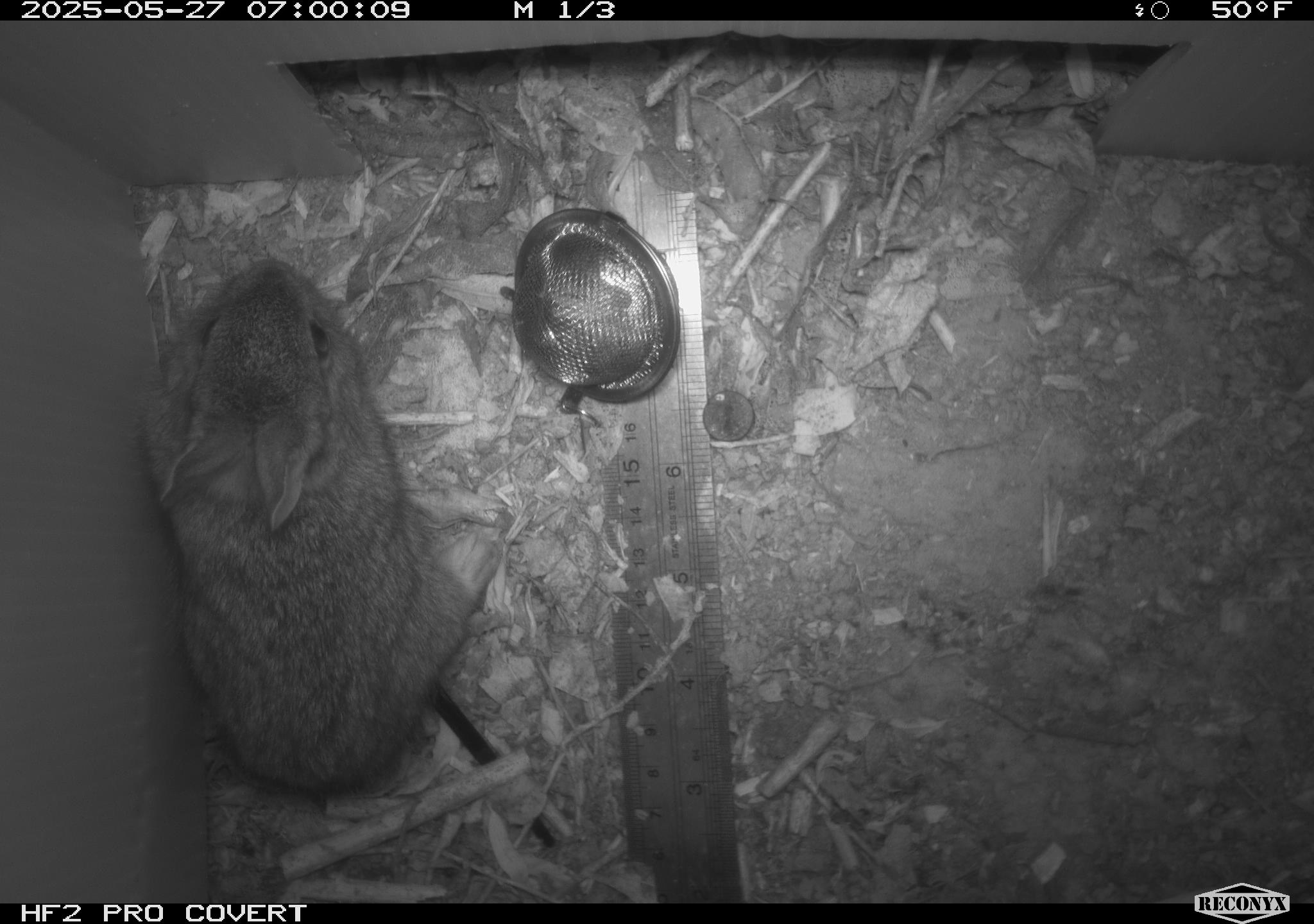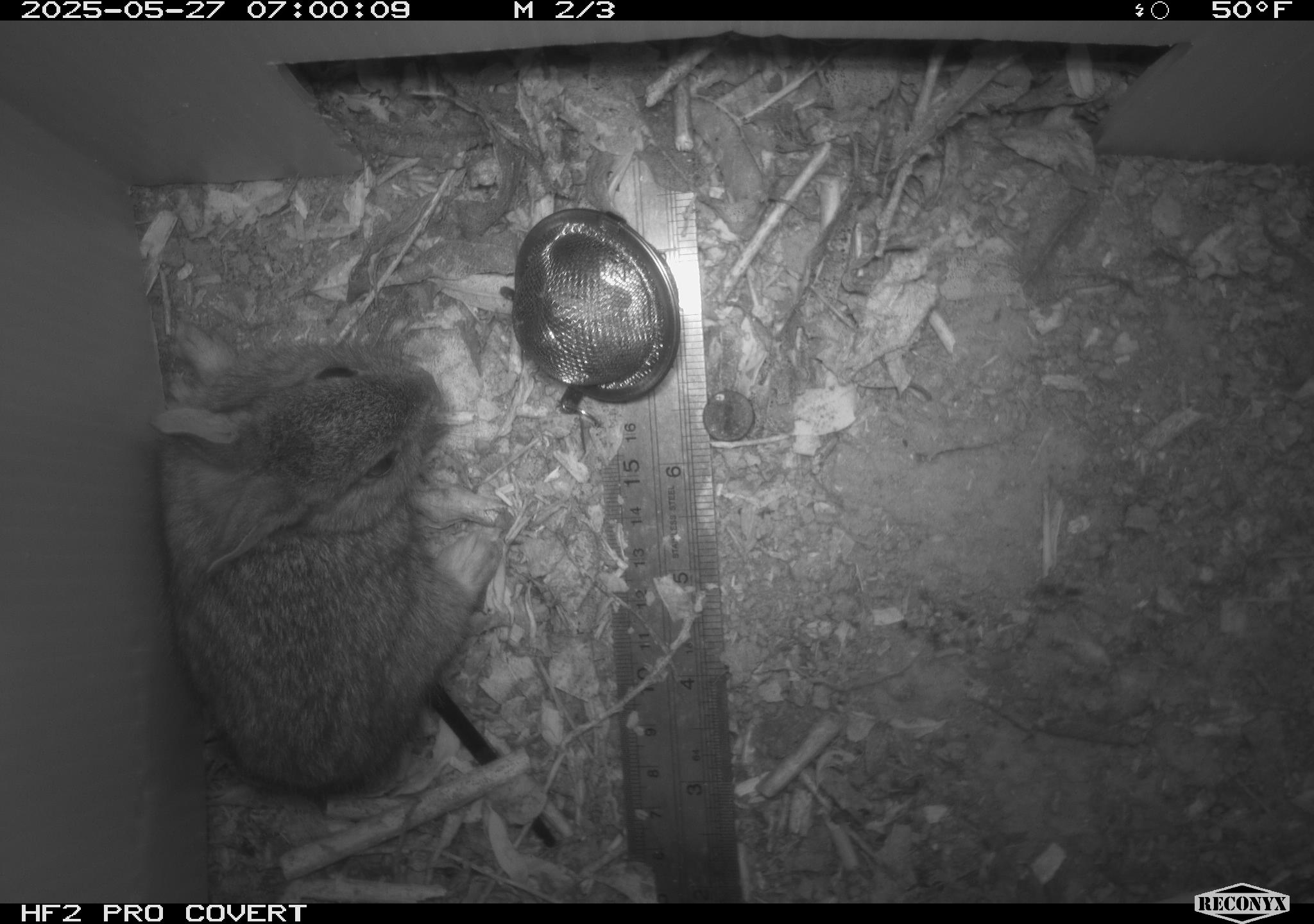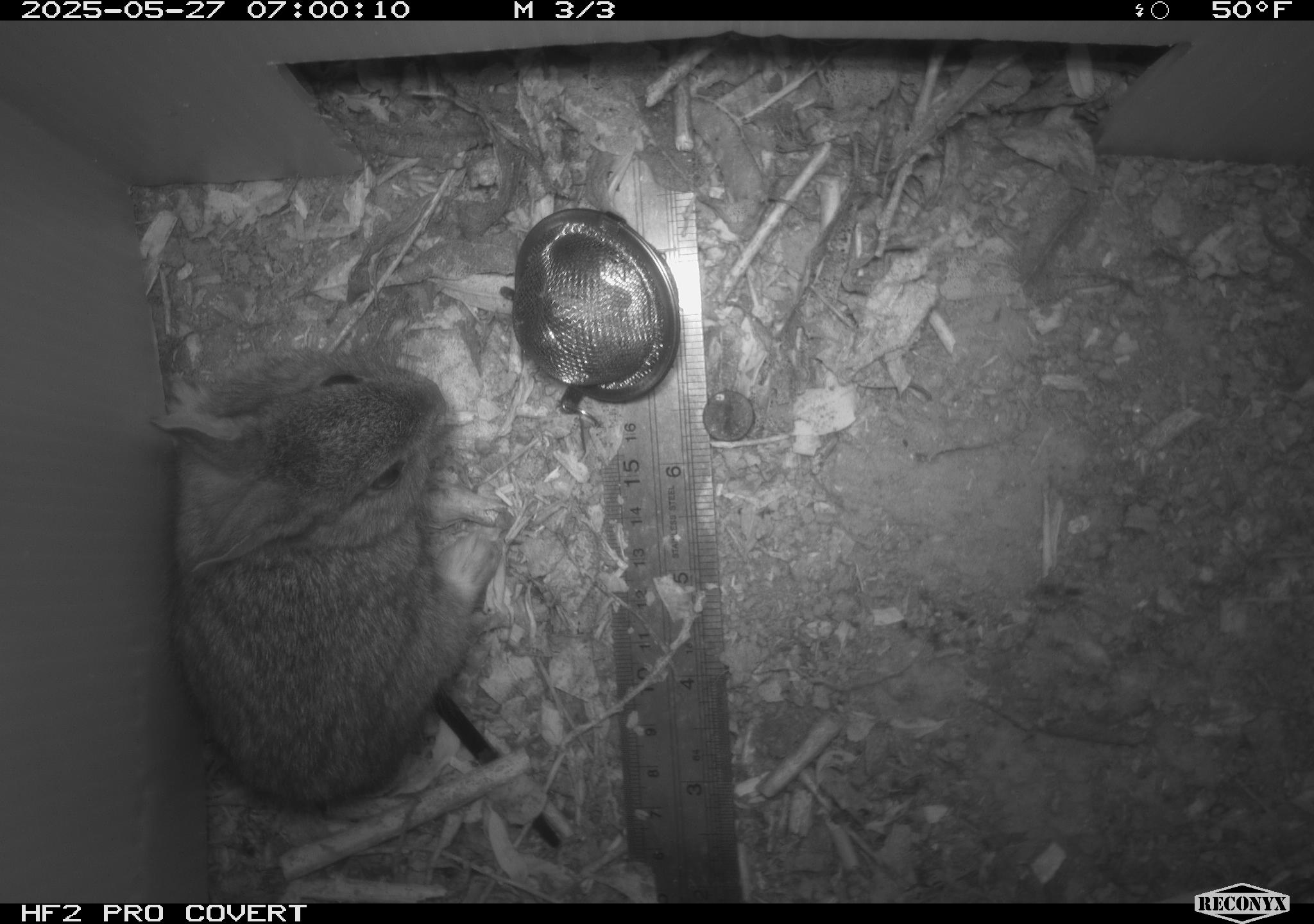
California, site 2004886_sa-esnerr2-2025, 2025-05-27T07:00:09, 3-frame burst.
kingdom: Animalia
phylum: Chordata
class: Mammalia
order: Lagomorpha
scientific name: Lagomorpha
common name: hares, rabbits, and pikas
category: lagomorpha order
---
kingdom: Animalia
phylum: Chordata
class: Mammalia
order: Lagomorpha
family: Leporidae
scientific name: Leporidae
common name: rabbit or hare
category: rabbit and hare family